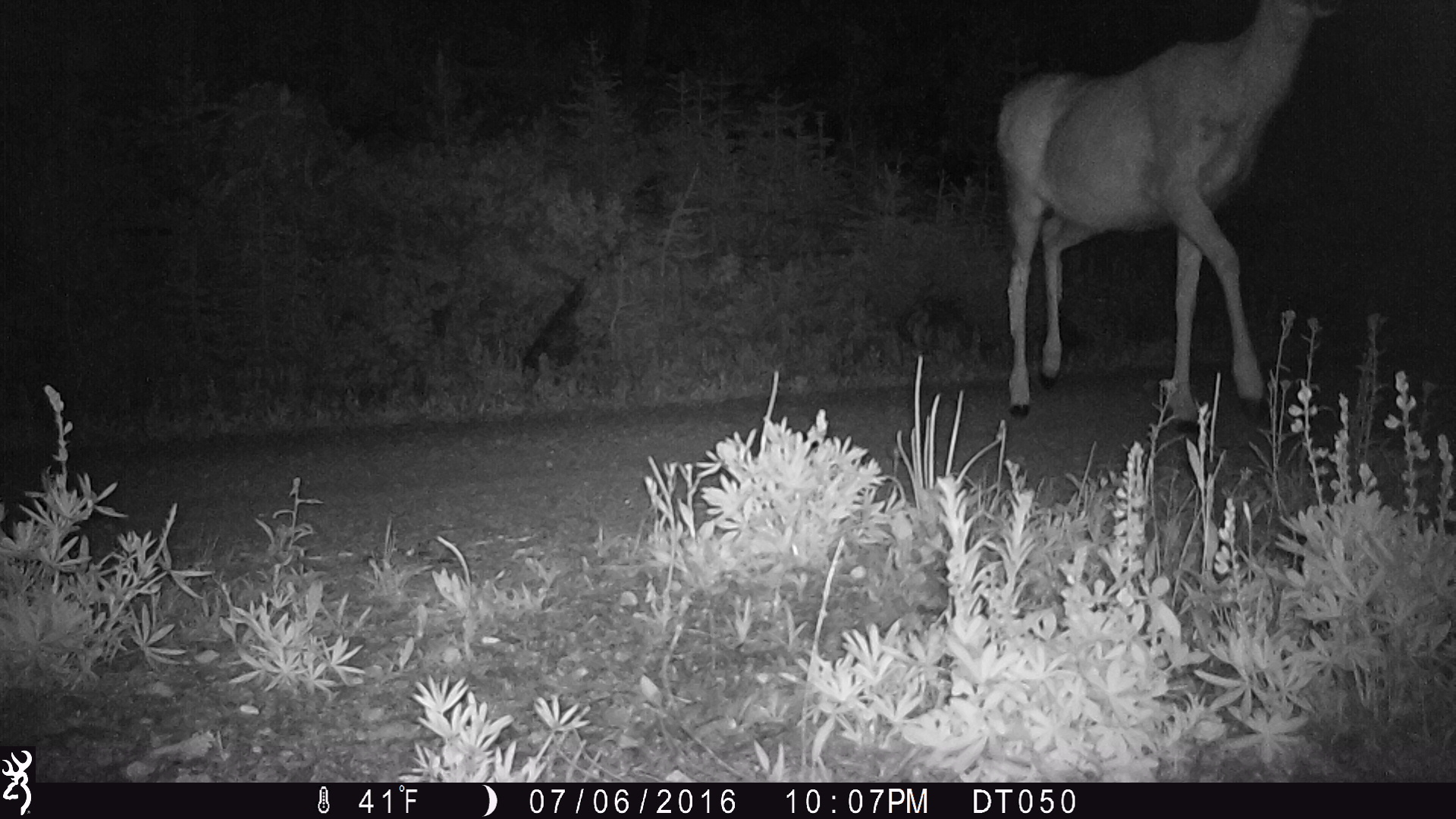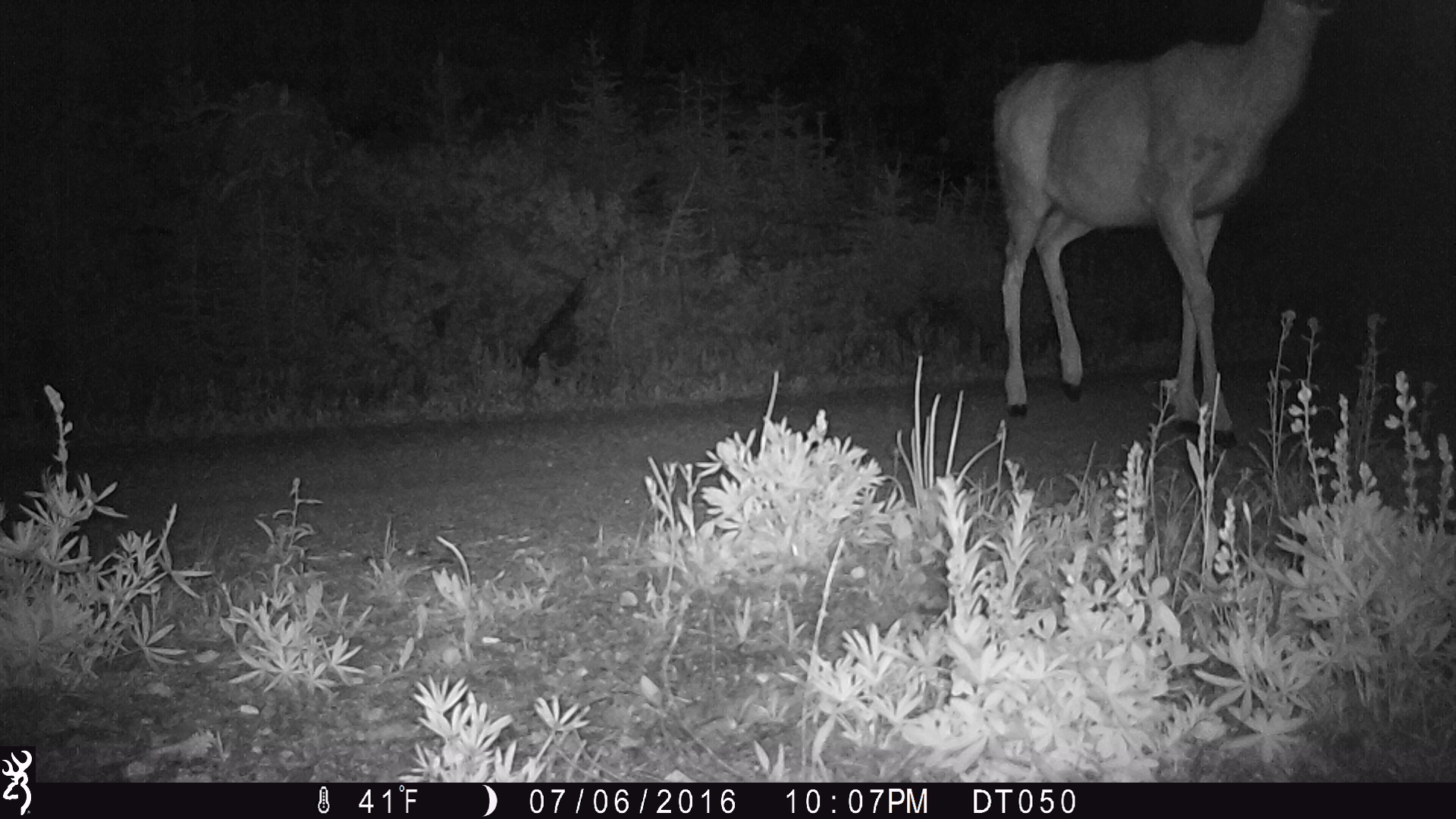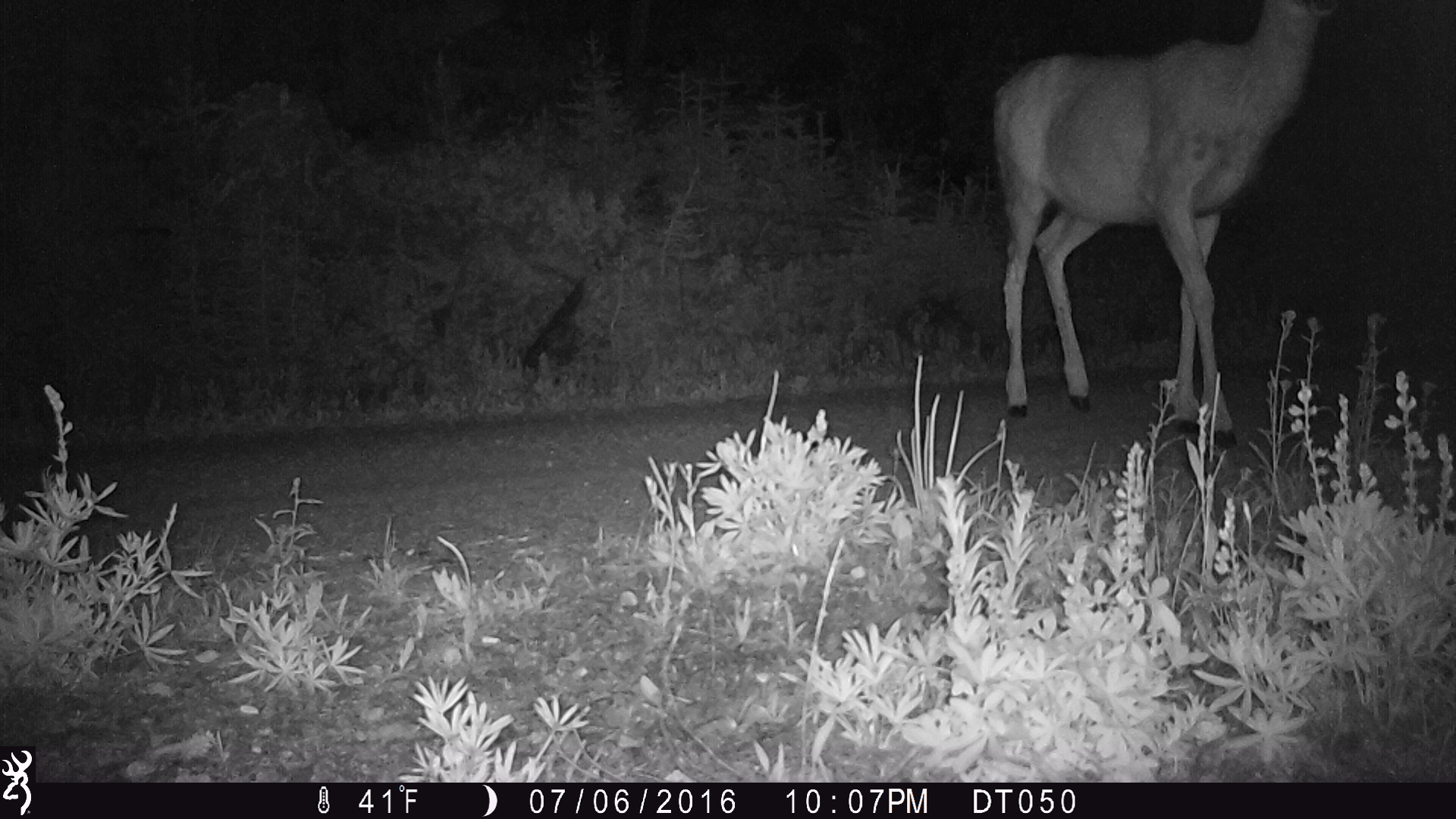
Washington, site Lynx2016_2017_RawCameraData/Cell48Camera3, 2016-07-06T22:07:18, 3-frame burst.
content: unidentified animal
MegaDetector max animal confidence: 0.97